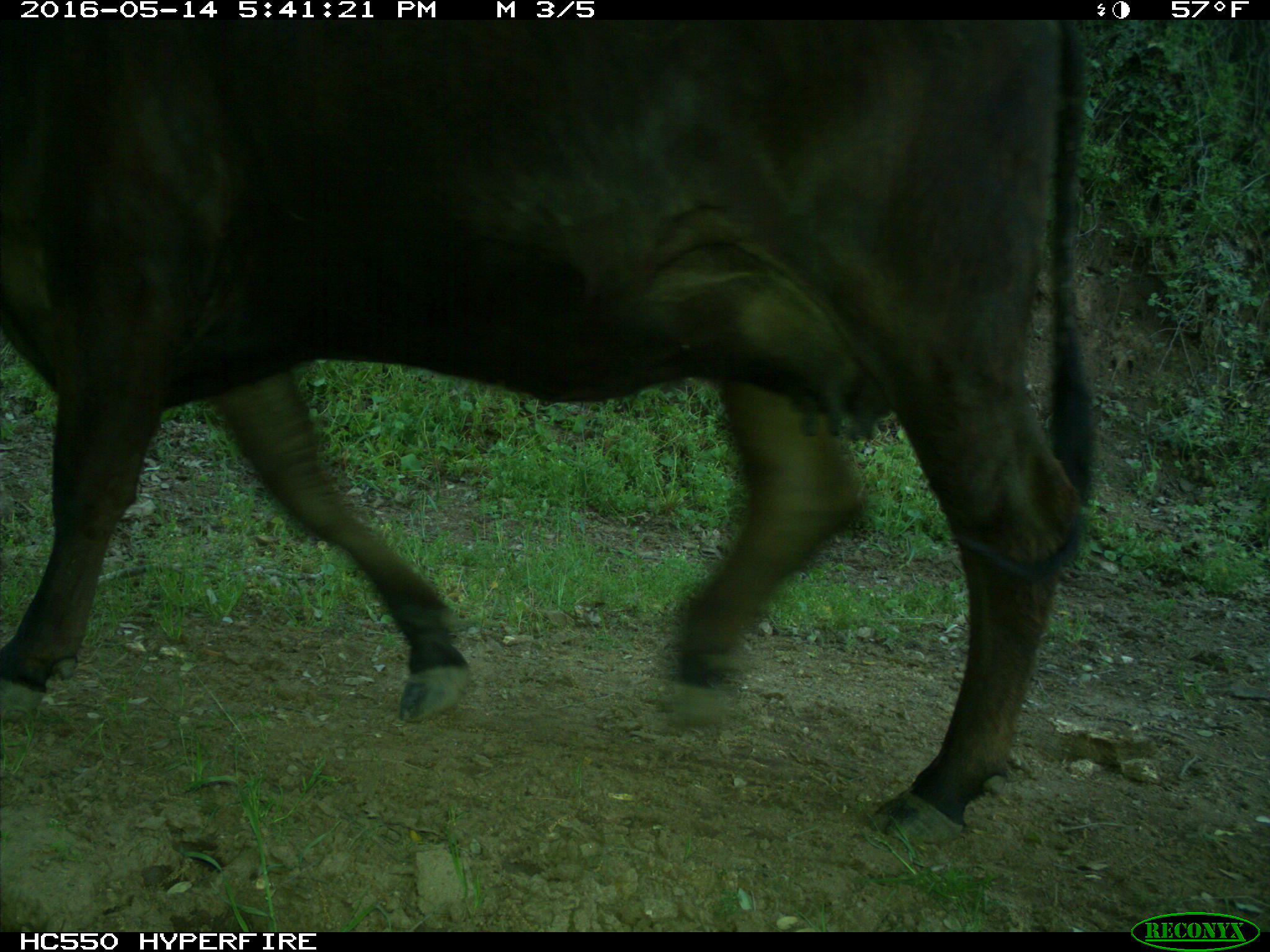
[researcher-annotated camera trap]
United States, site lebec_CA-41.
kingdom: Animalia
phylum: Chordata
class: Mammalia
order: Artiodactyla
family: Bovidae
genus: Bos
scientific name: Bos taurus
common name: domestic cow